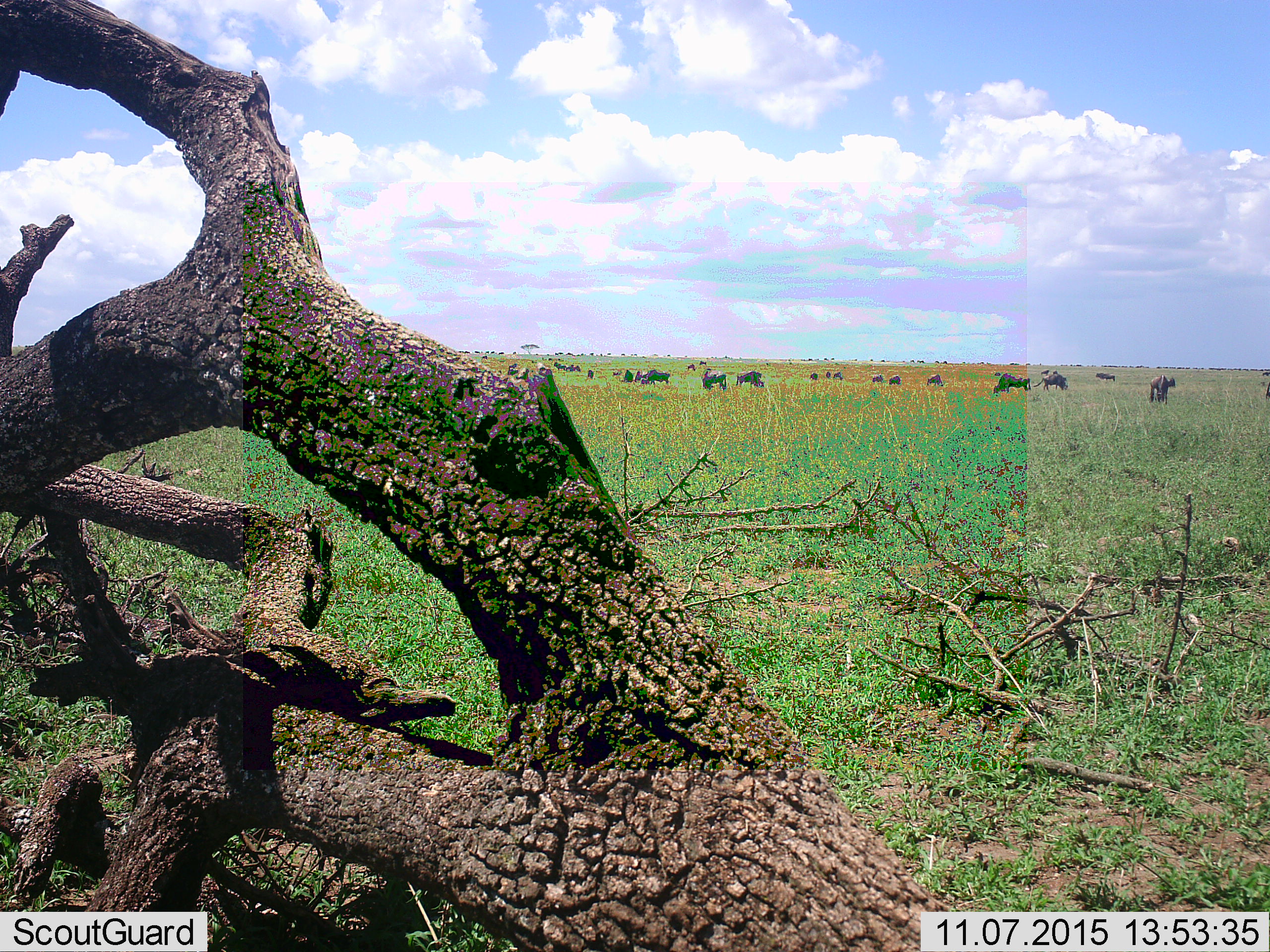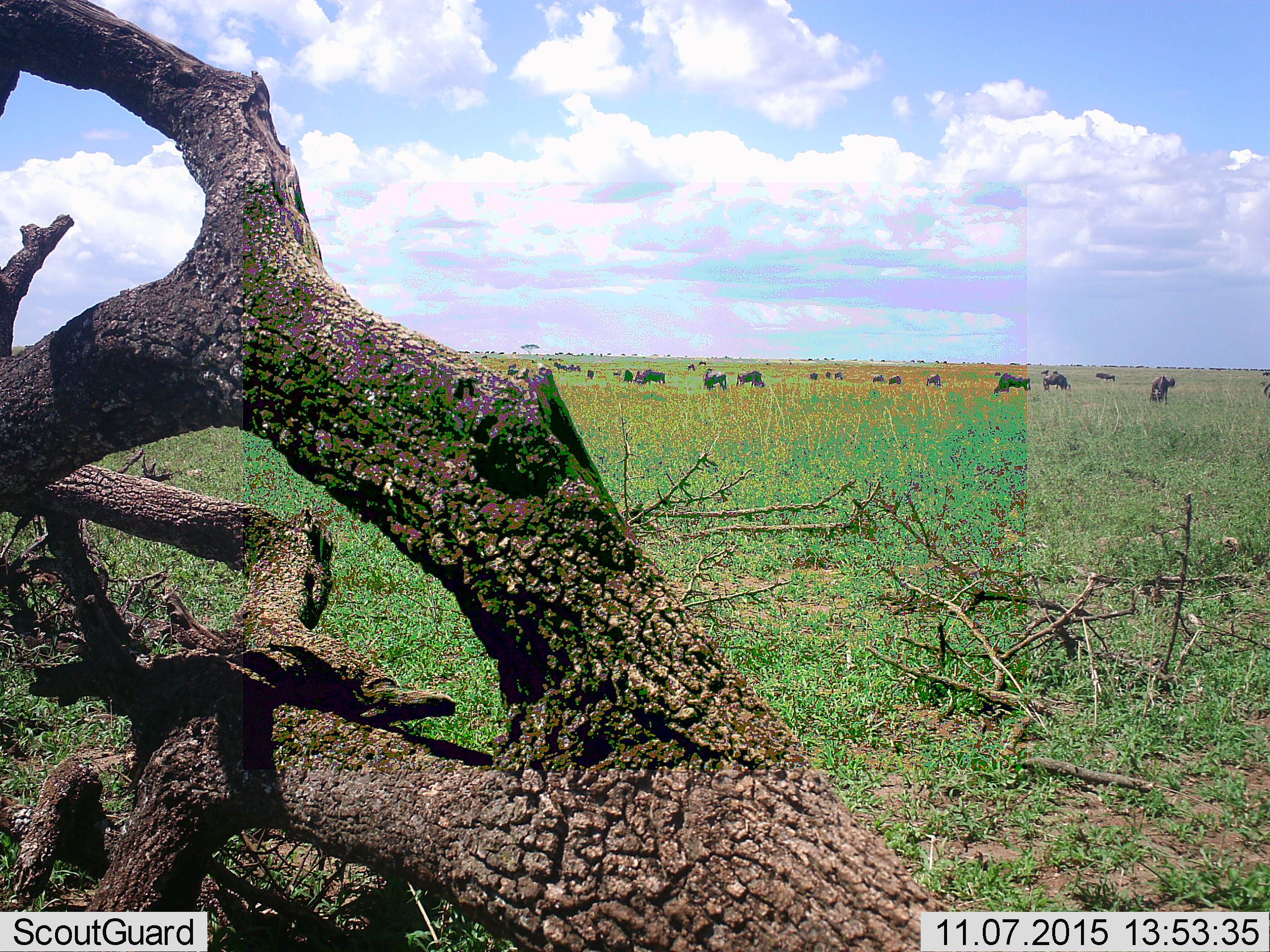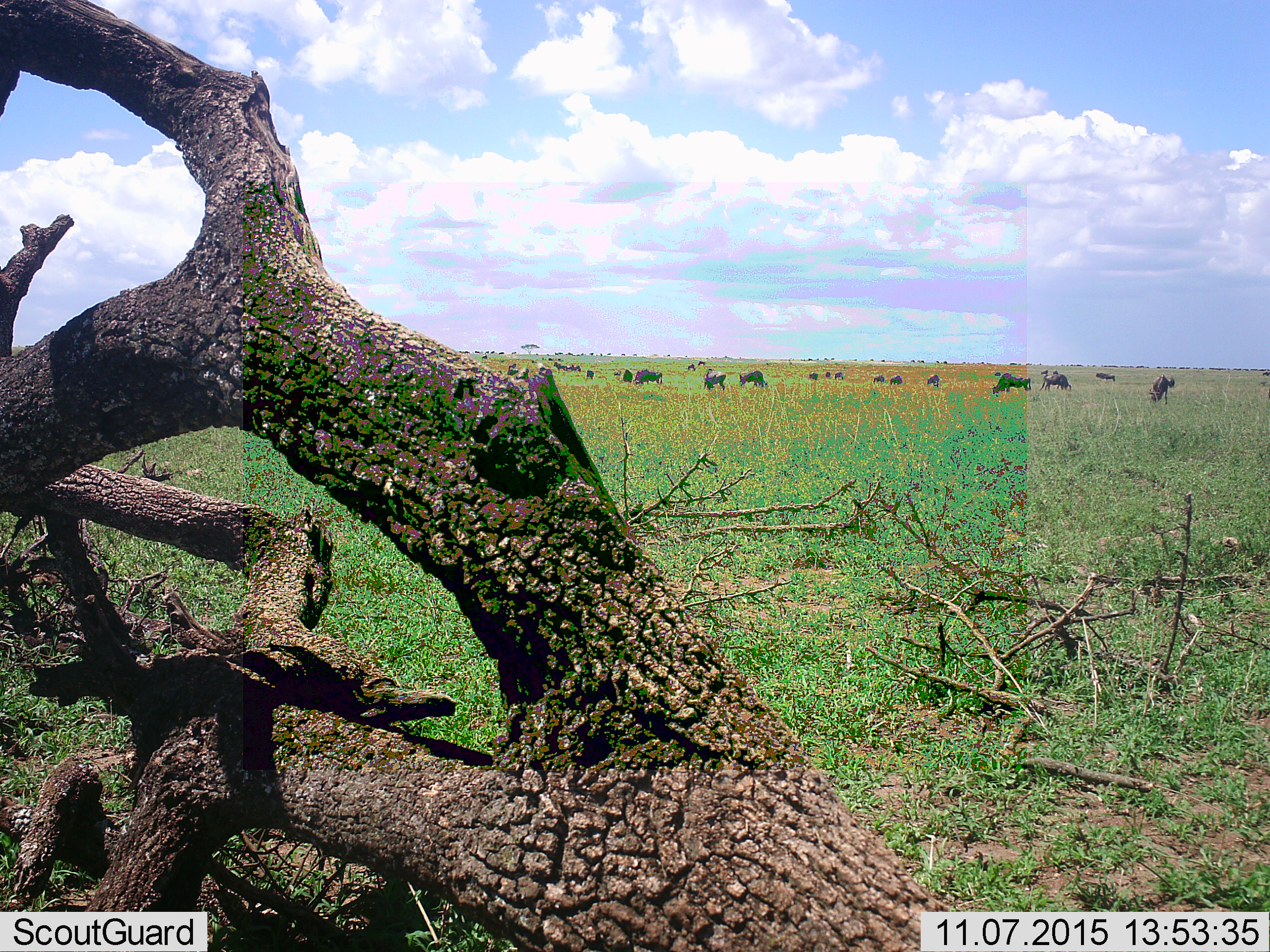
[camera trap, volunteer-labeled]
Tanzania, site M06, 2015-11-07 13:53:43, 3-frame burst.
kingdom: Animalia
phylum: Chordata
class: Mammalia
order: Artiodactyla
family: Bovidae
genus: Connochaetes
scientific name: Connochaetes taurinus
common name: blue wildebeest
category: wildebeest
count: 11-50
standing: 60%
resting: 0%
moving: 40%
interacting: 0%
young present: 0%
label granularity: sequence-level